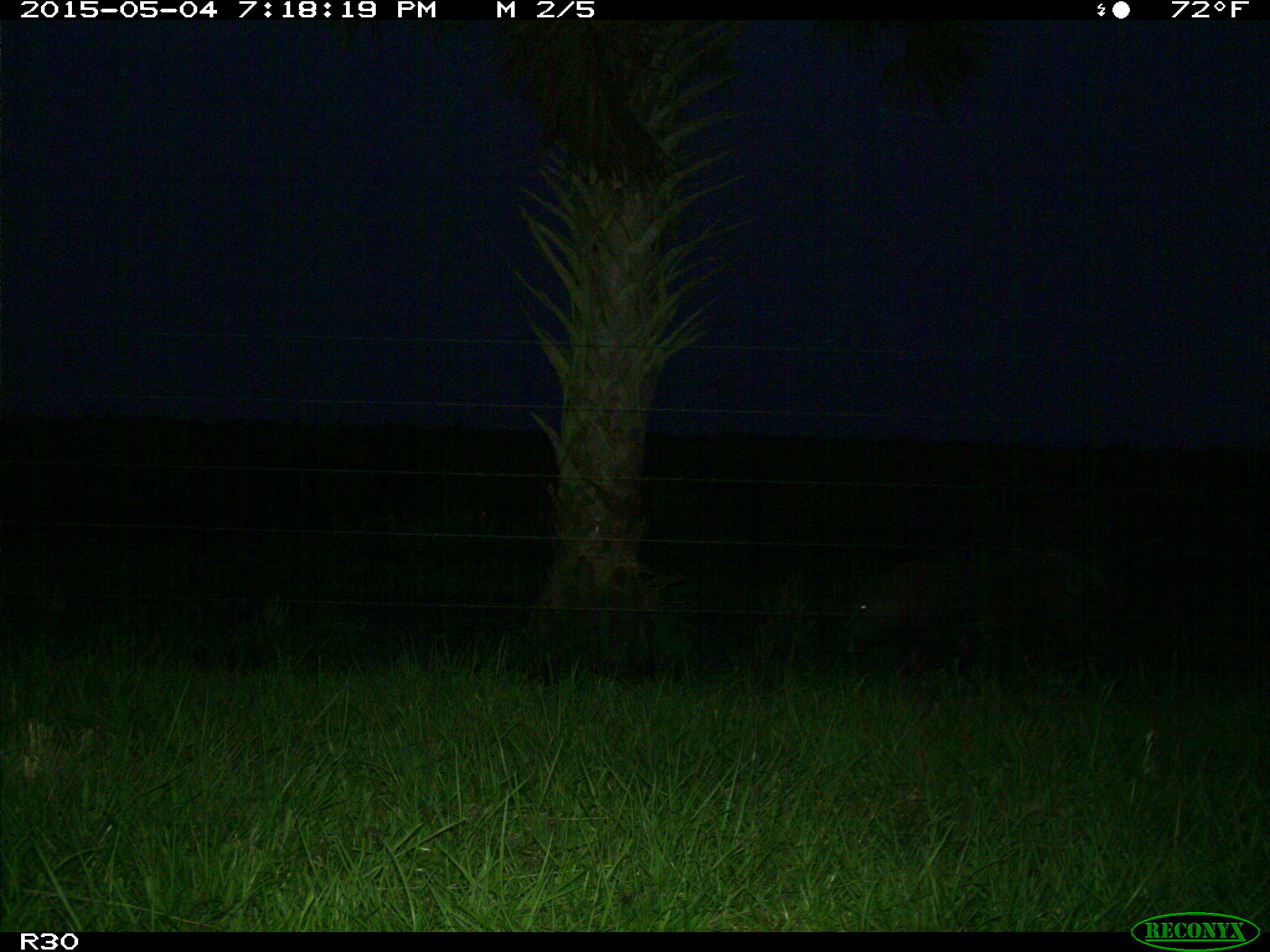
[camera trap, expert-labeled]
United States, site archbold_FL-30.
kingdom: Animalia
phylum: Chordata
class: Mammalia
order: Artiodactyla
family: Suidae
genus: Sus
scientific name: Sus scrofa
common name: wild boar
Sus scrofa (wild boar).